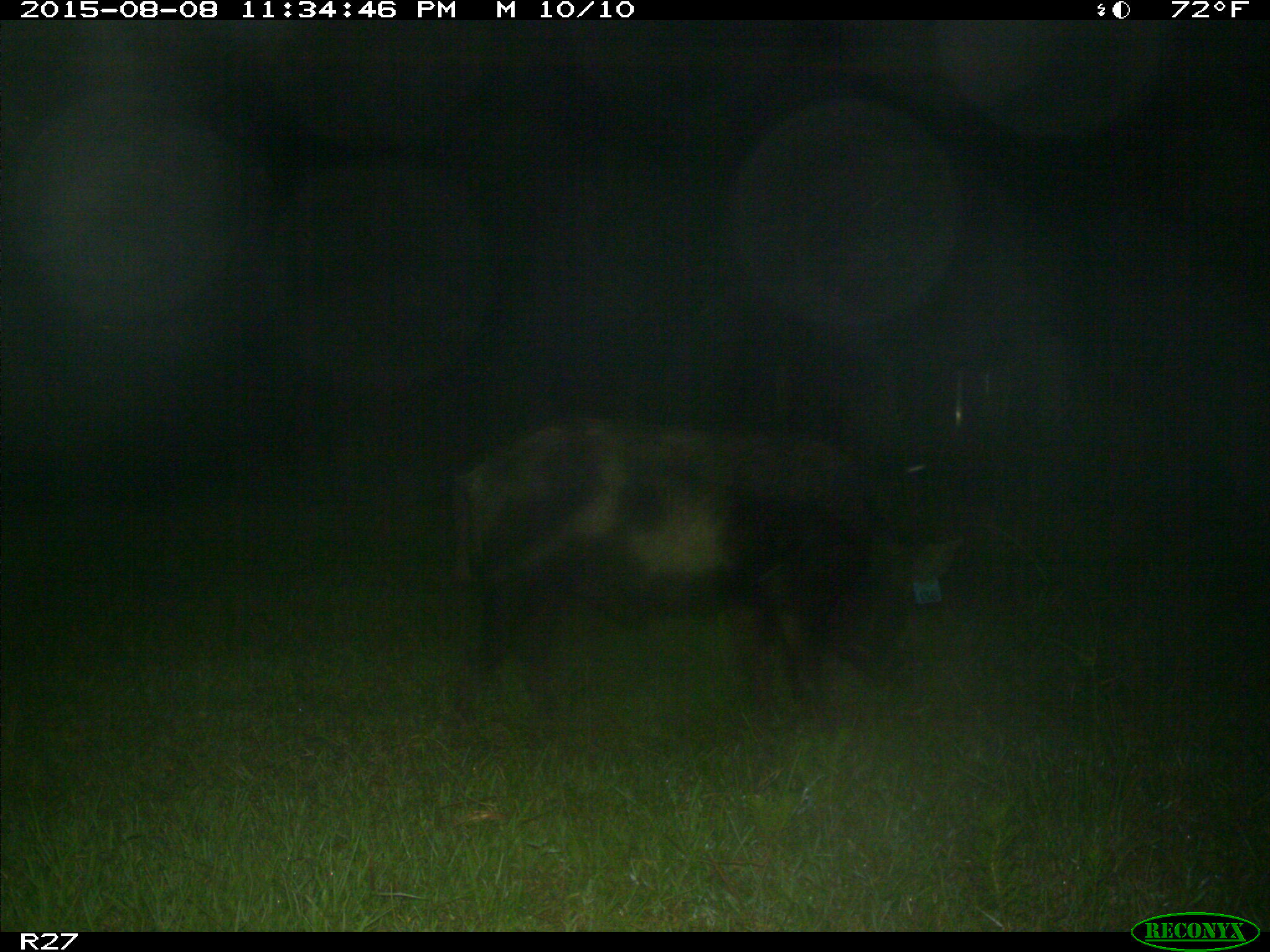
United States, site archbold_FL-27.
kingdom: Animalia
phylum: Chordata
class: Mammalia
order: Artiodactyla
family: Suidae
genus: Sus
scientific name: Sus scrofa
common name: wild boar